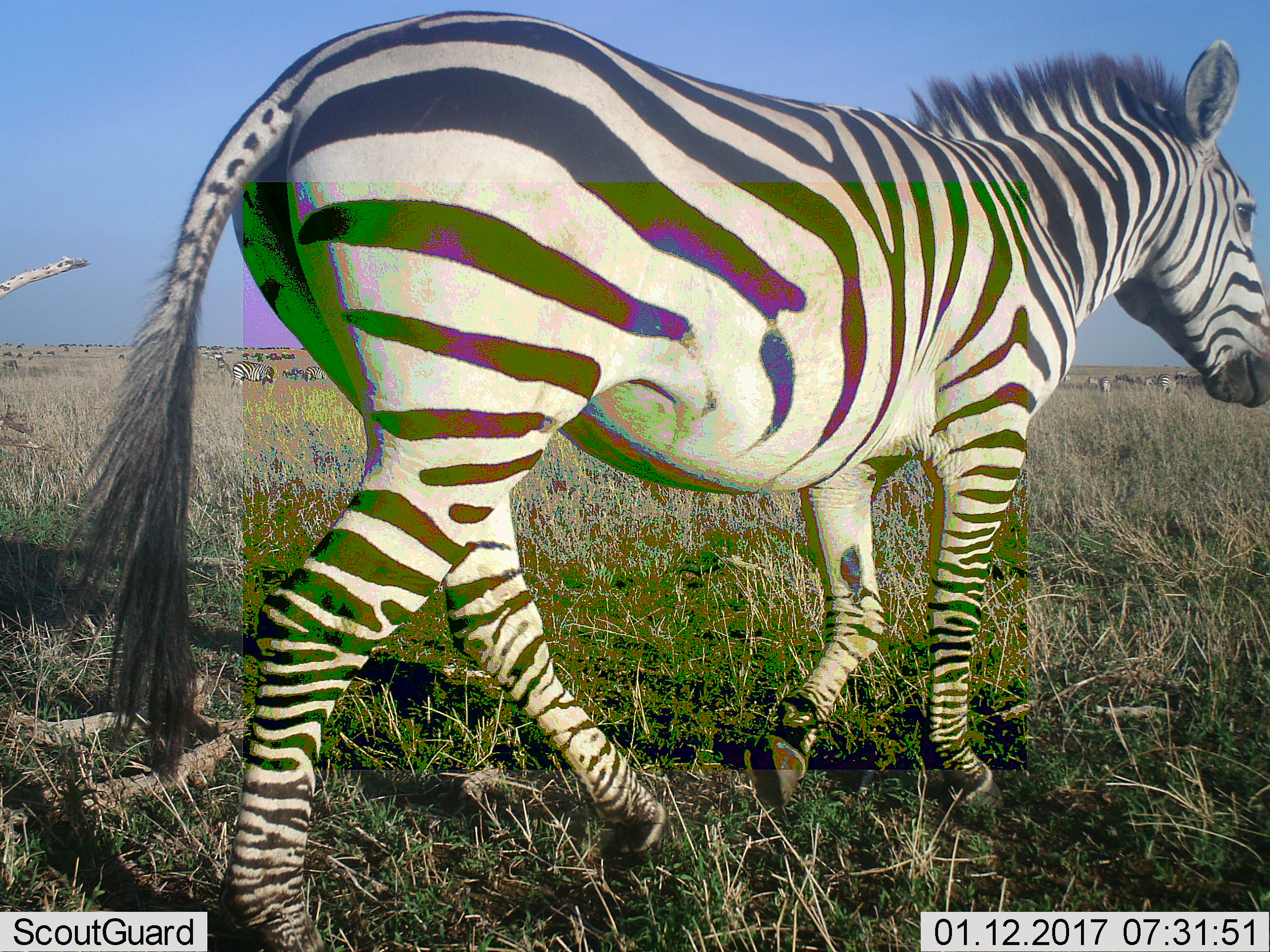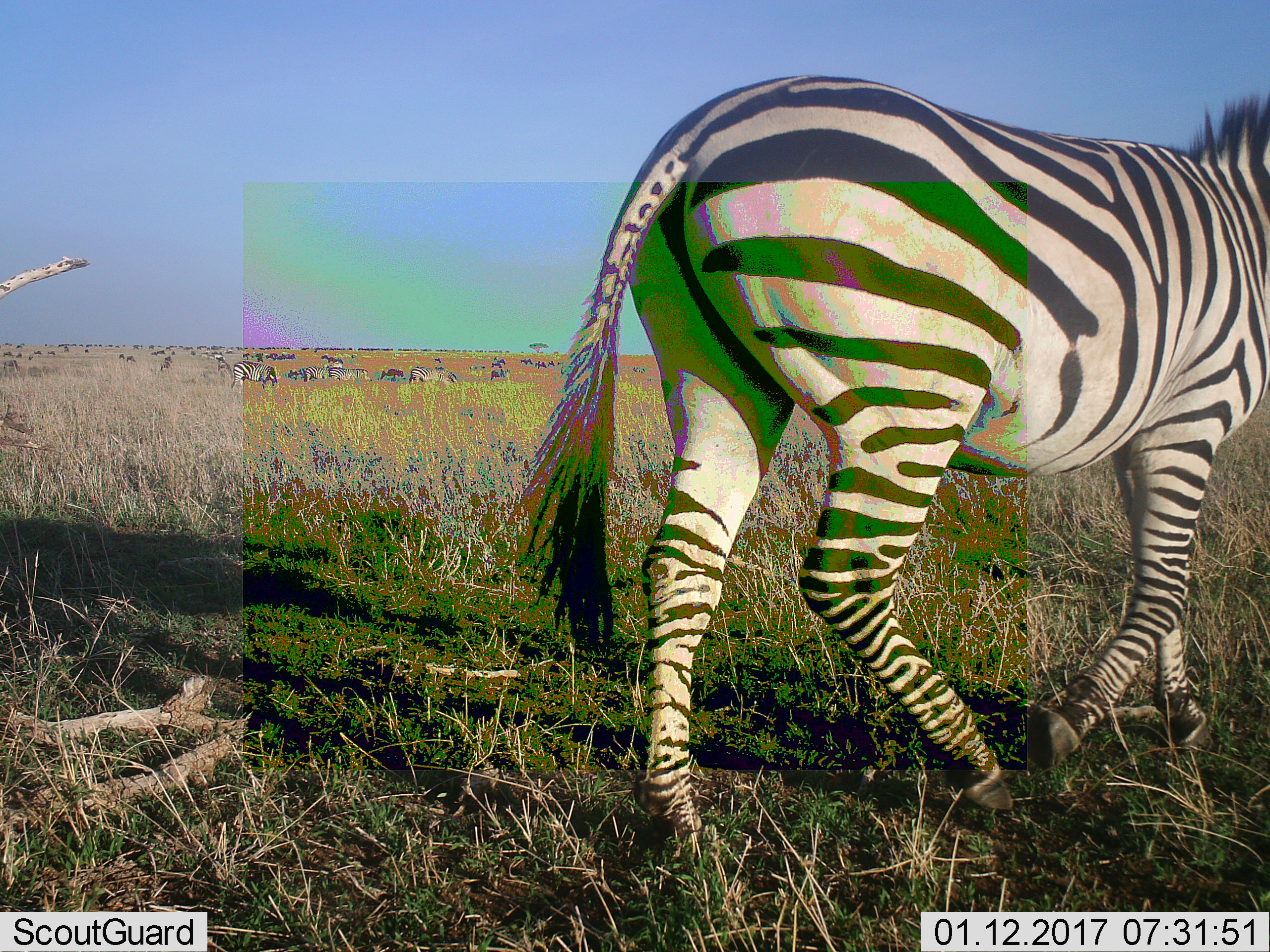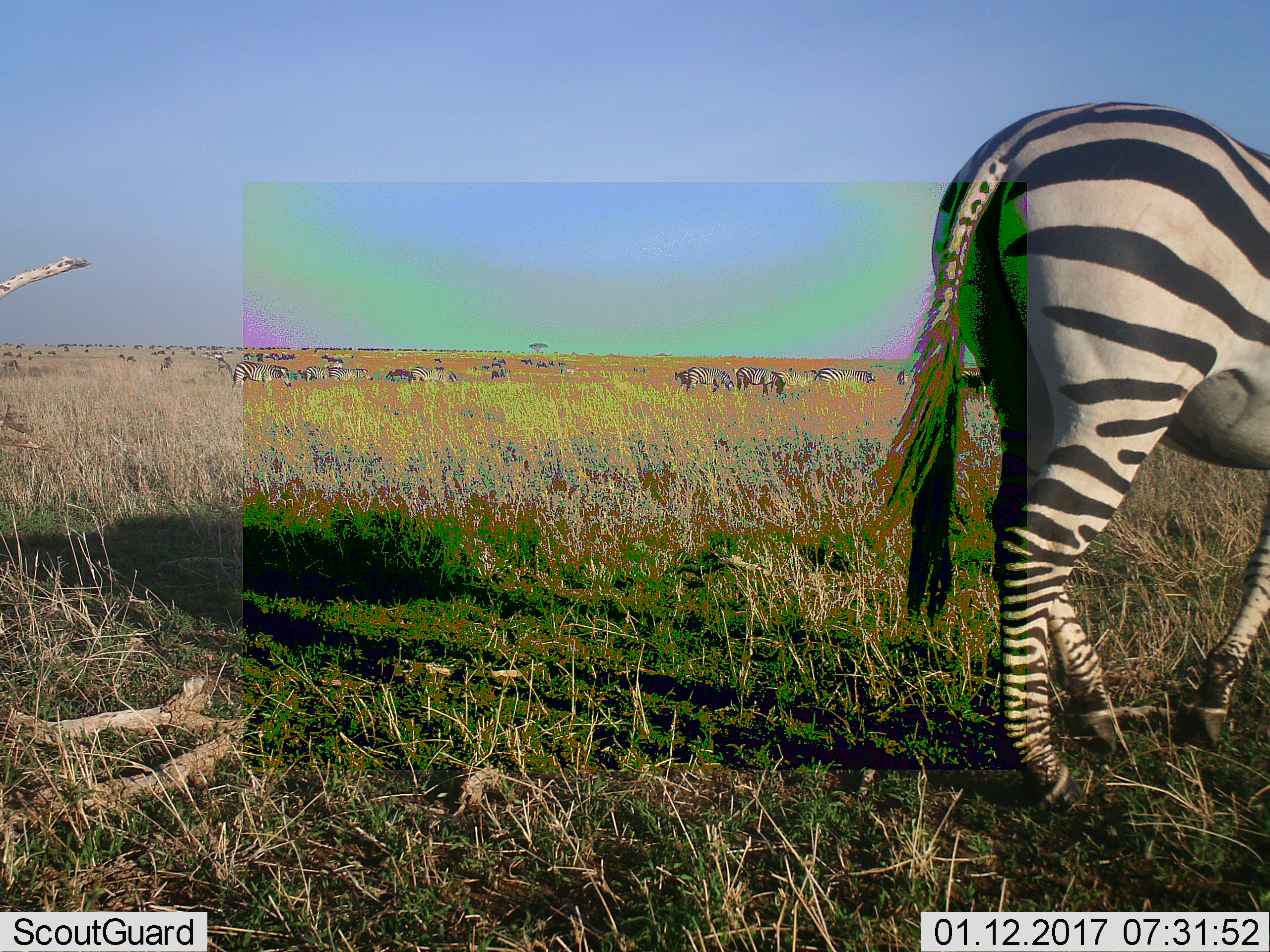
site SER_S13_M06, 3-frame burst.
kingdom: Animalia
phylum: Chordata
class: Mammalia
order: Perissodactyla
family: Equidae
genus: Equus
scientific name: Equus quagga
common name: plains zebra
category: zebraplains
Zebraplains (plains zebra) (Equus quagga), count 11-50. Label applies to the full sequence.